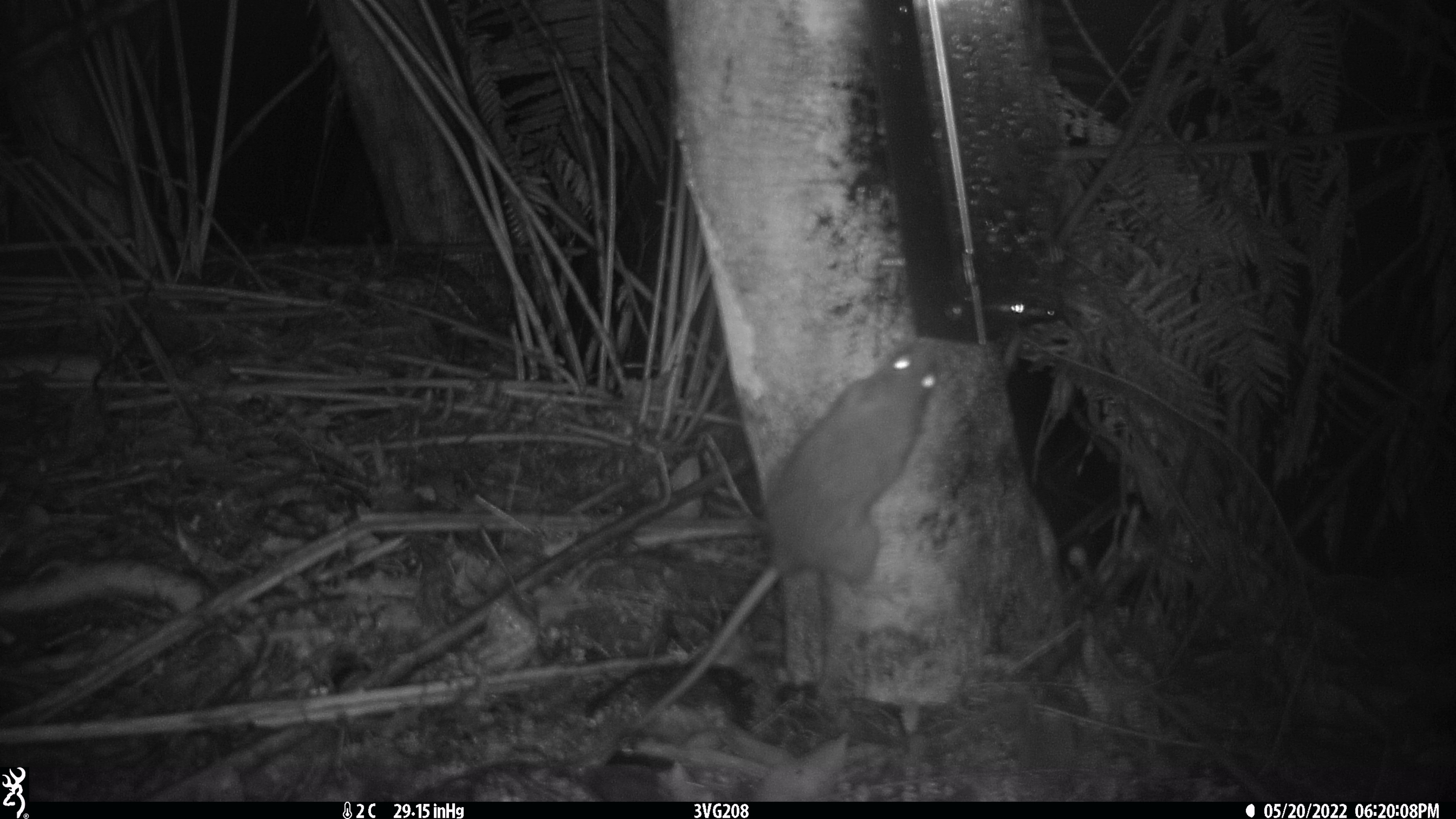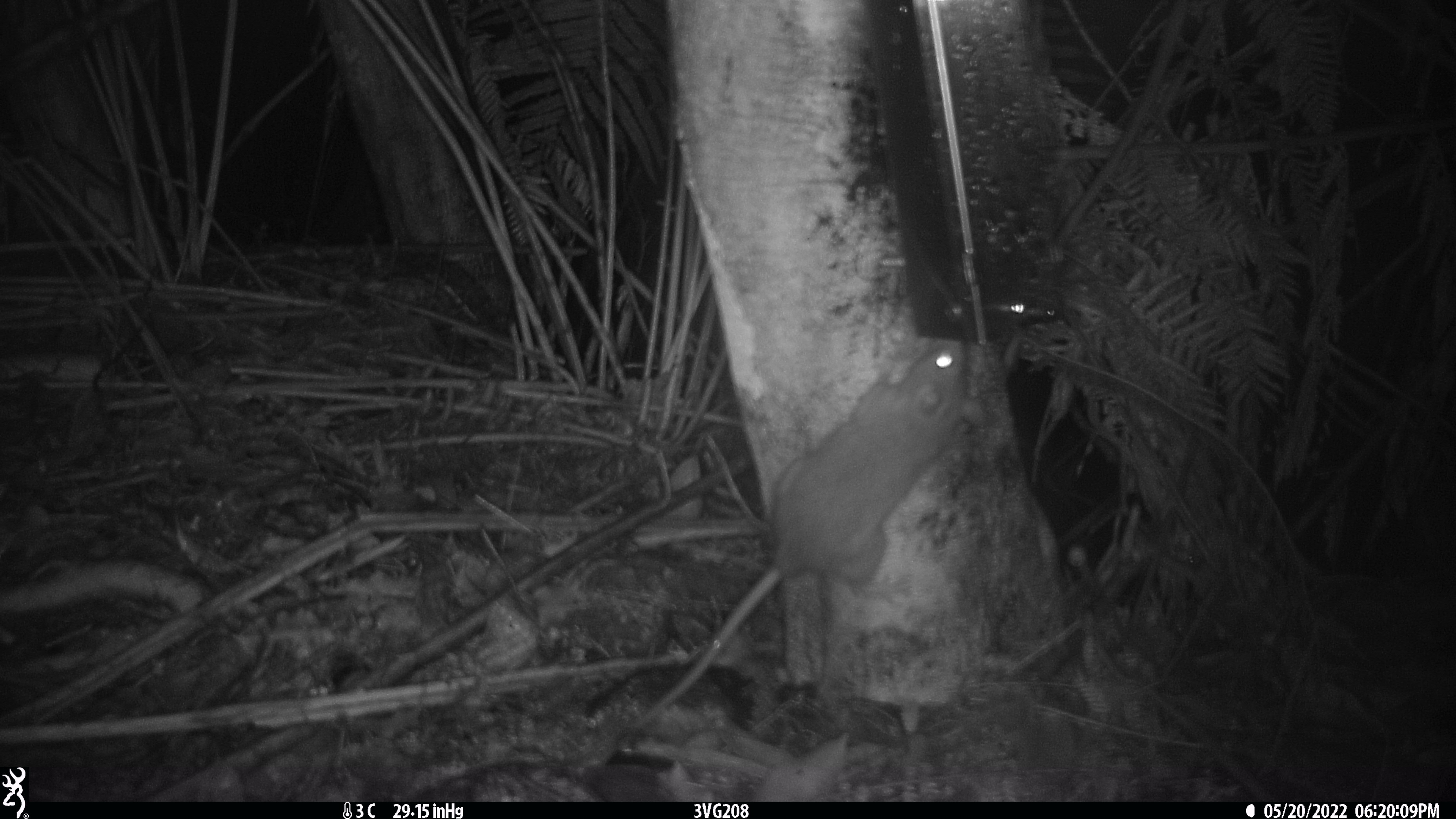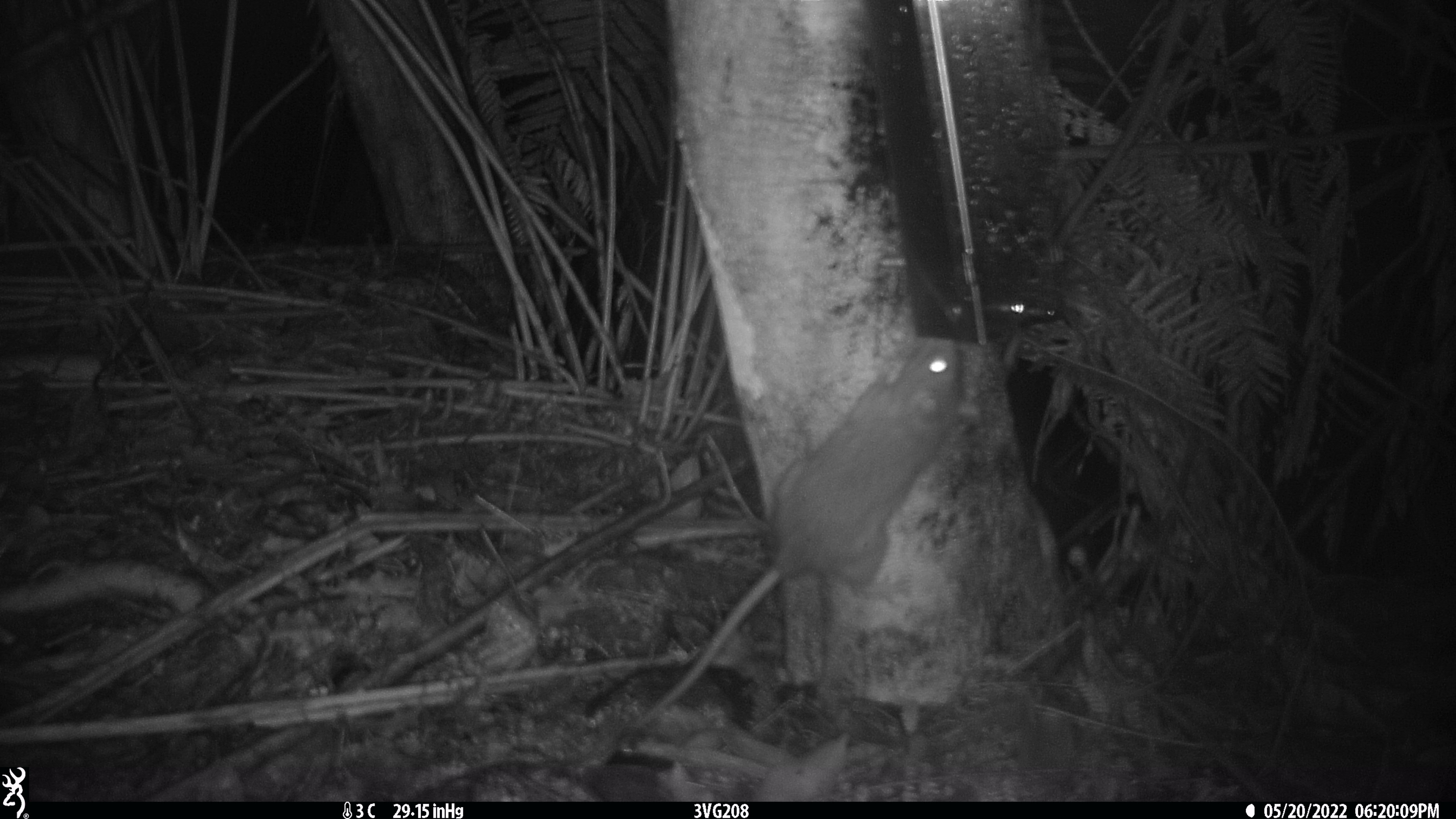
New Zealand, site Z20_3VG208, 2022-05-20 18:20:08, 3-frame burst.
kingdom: Animalia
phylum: Chordata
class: Mammalia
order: Rodentia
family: Muridae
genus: Rattus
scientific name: Rattus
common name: rat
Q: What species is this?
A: Rat (Rattus).